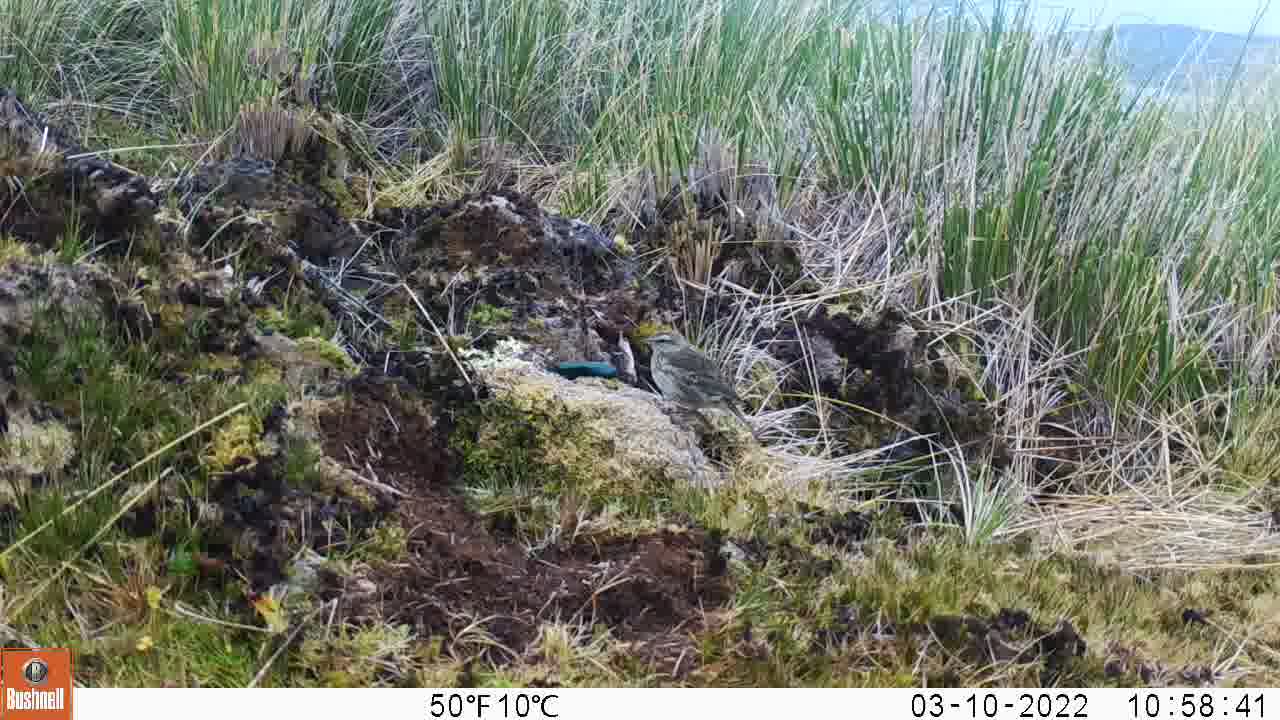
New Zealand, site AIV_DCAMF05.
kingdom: Animalia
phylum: Chordata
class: Aves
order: Passeriformes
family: Motacillidae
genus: Anthus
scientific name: Anthus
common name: pipit